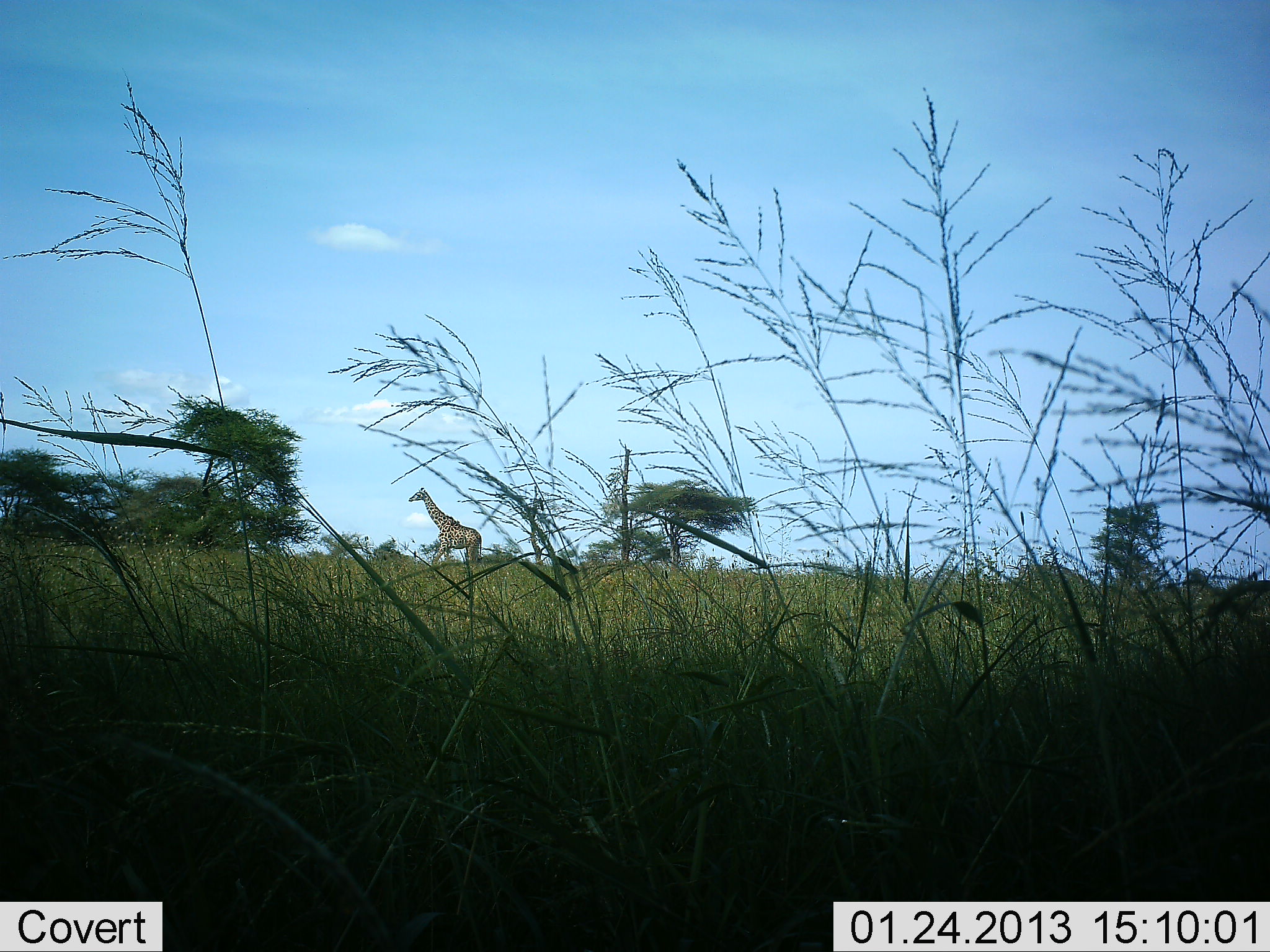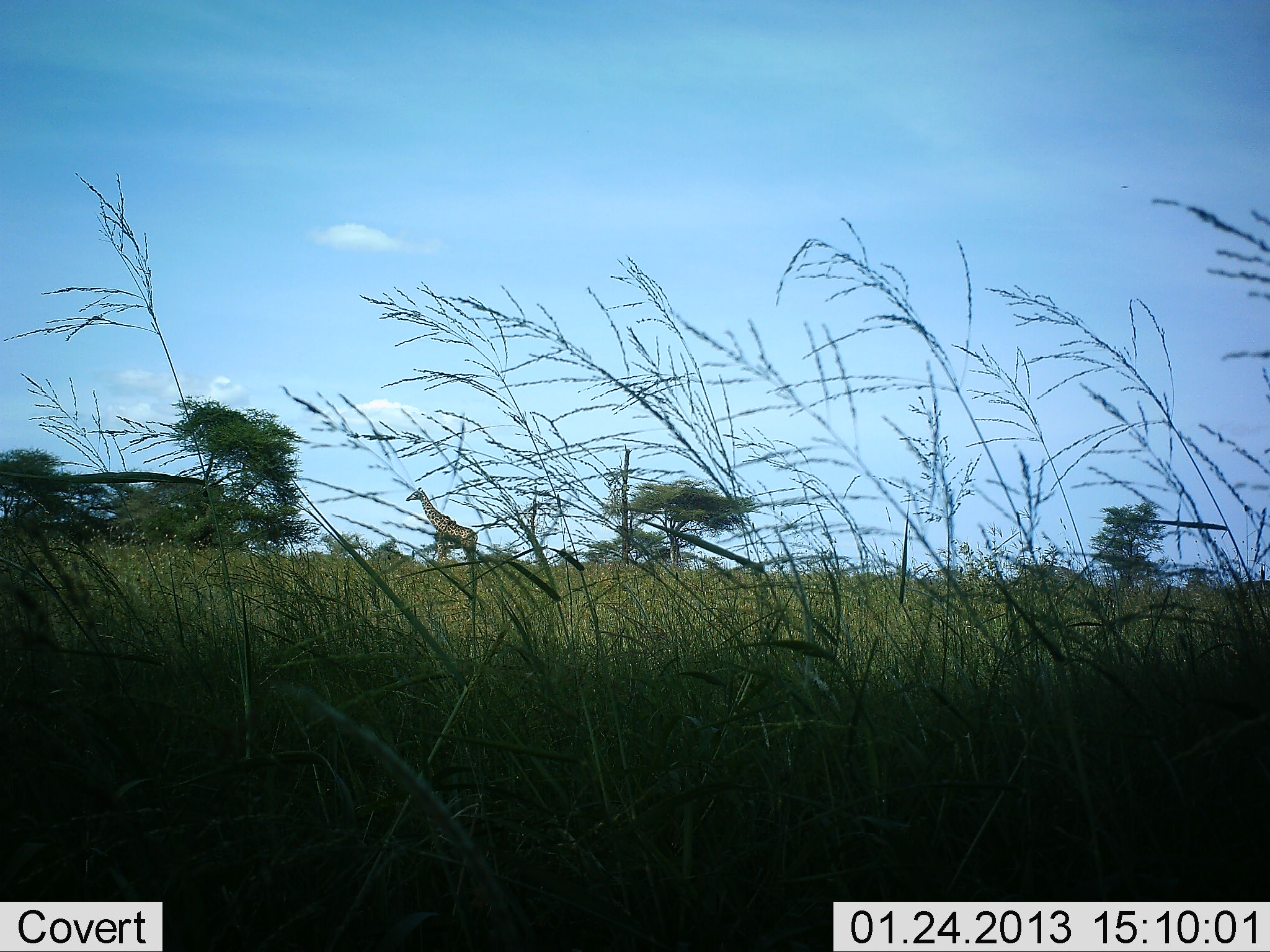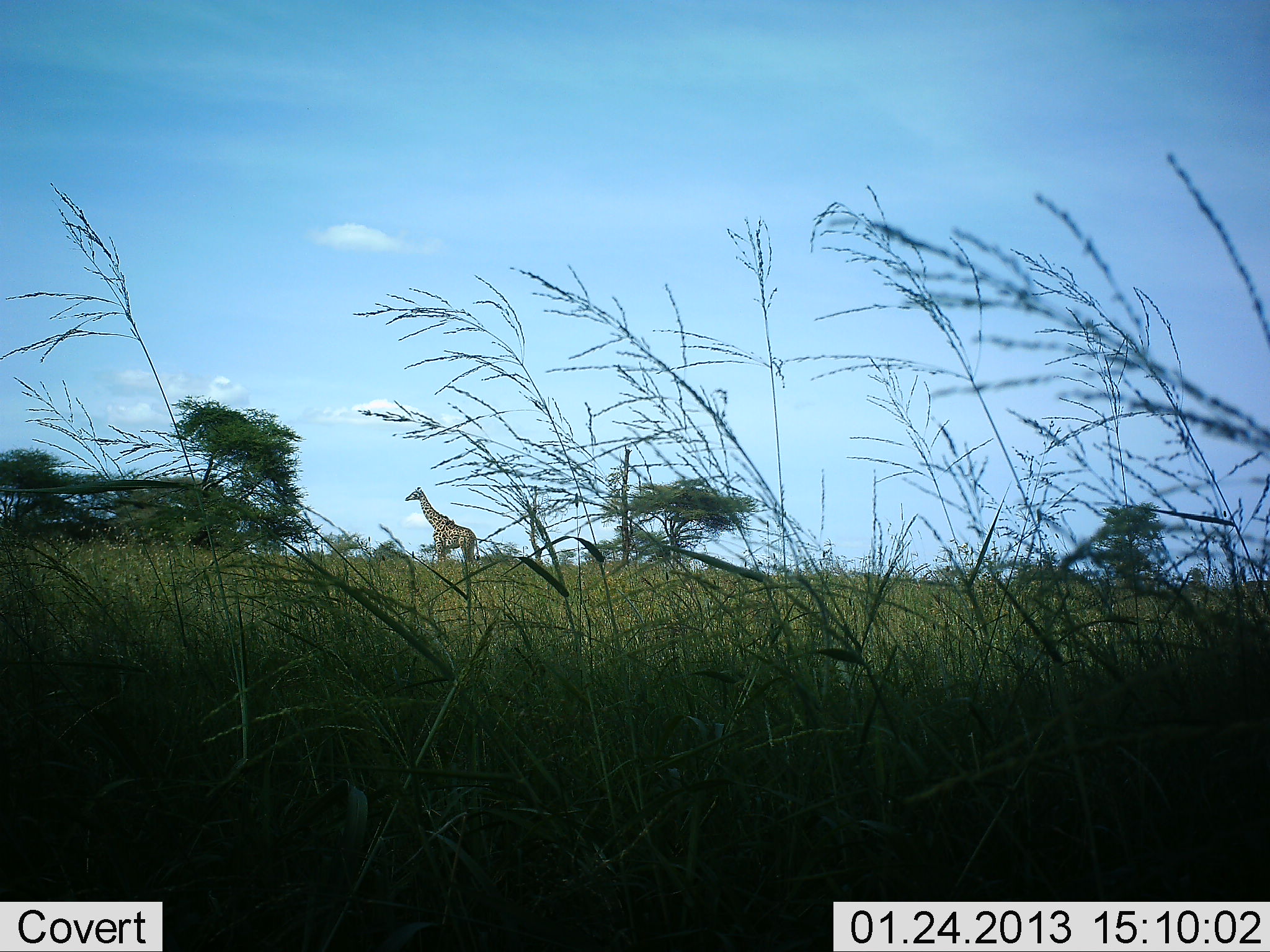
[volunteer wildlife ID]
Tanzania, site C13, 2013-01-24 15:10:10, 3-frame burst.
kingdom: Animalia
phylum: Chordata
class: Mammalia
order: Artiodactyla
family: Giraffidae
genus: Giraffa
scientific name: Giraffa camelopardalis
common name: giraffe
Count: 1.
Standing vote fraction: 80%.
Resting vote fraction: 0%.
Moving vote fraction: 25%.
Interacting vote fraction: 0%.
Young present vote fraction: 0%.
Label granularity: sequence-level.